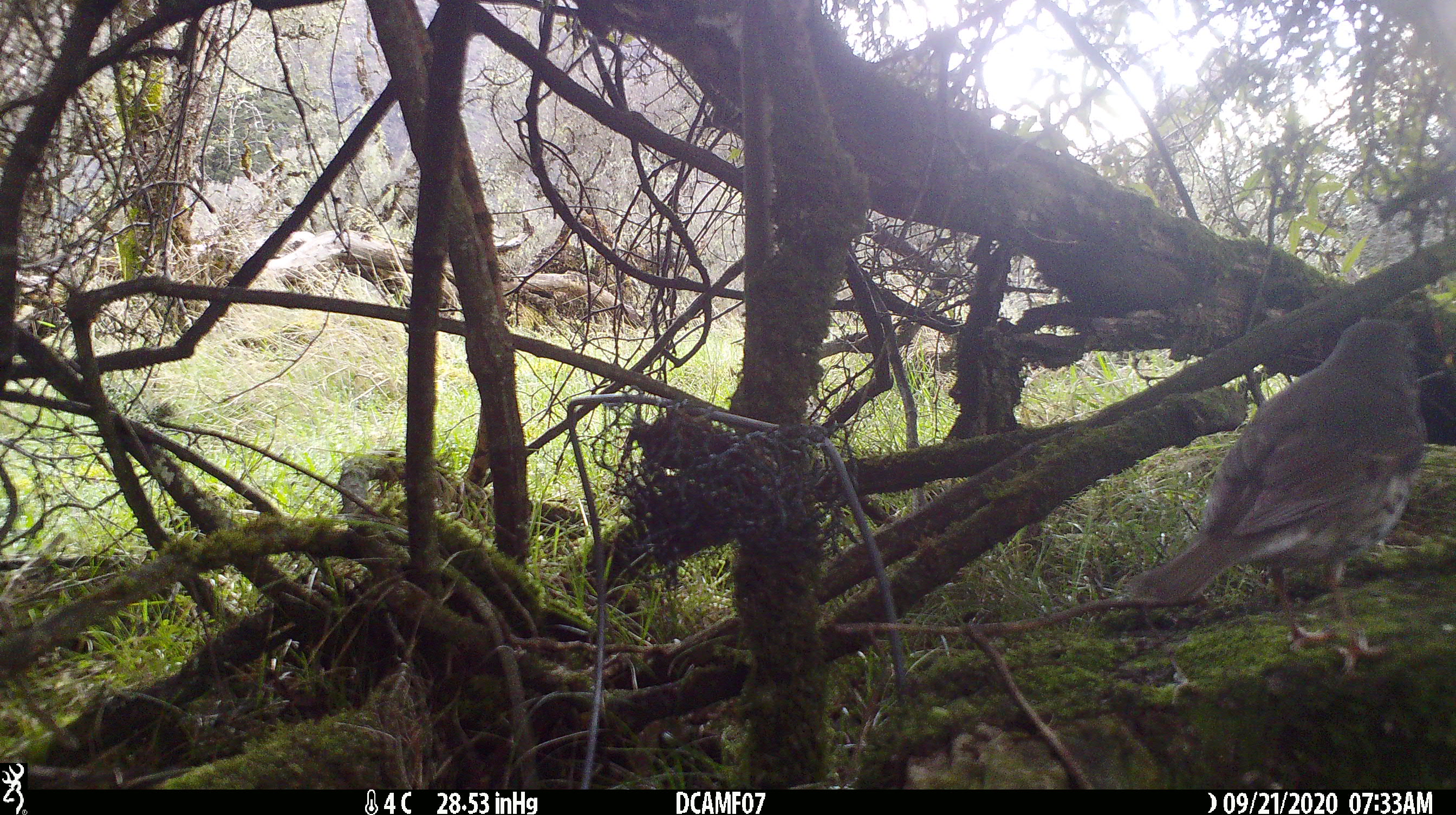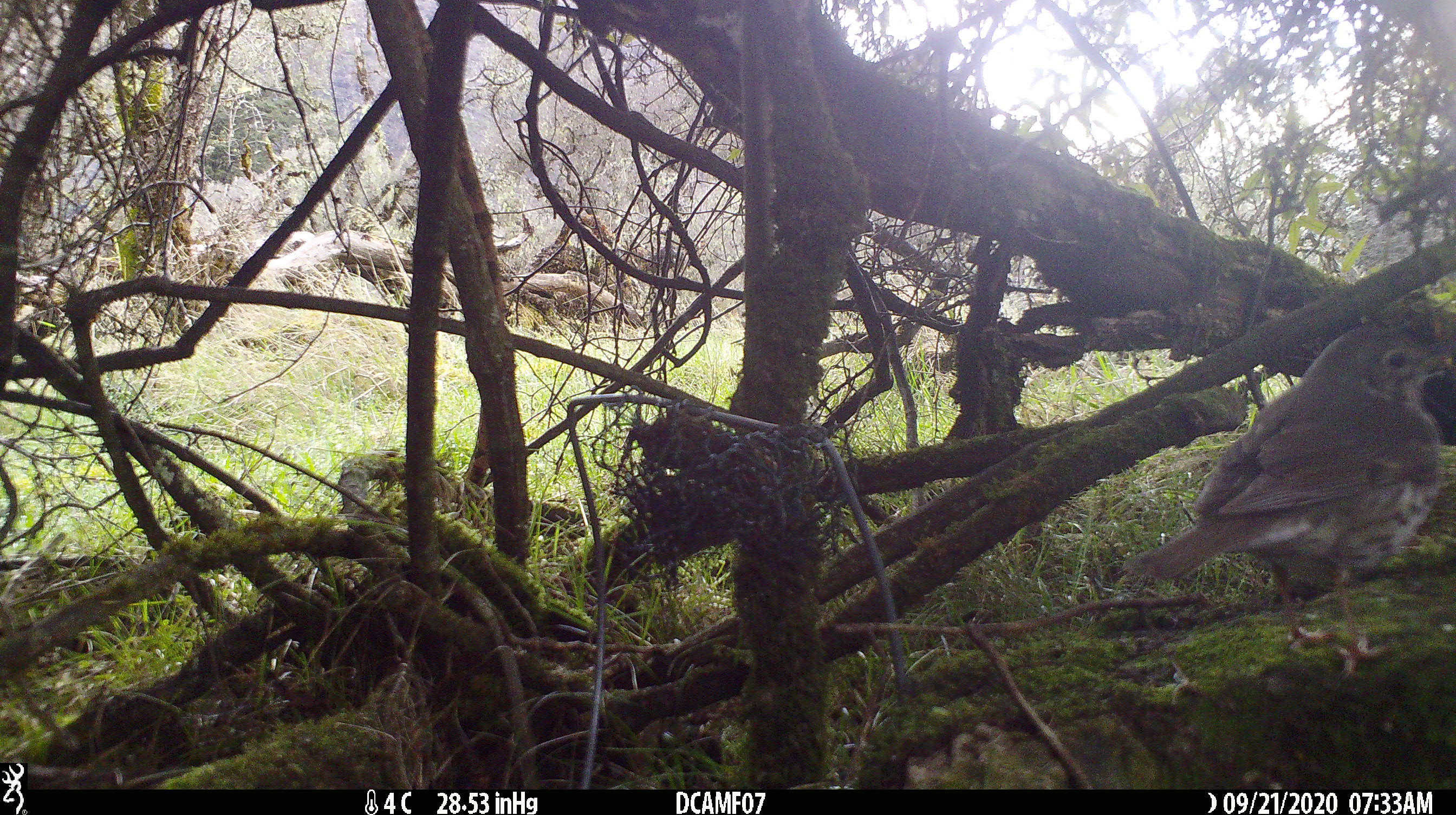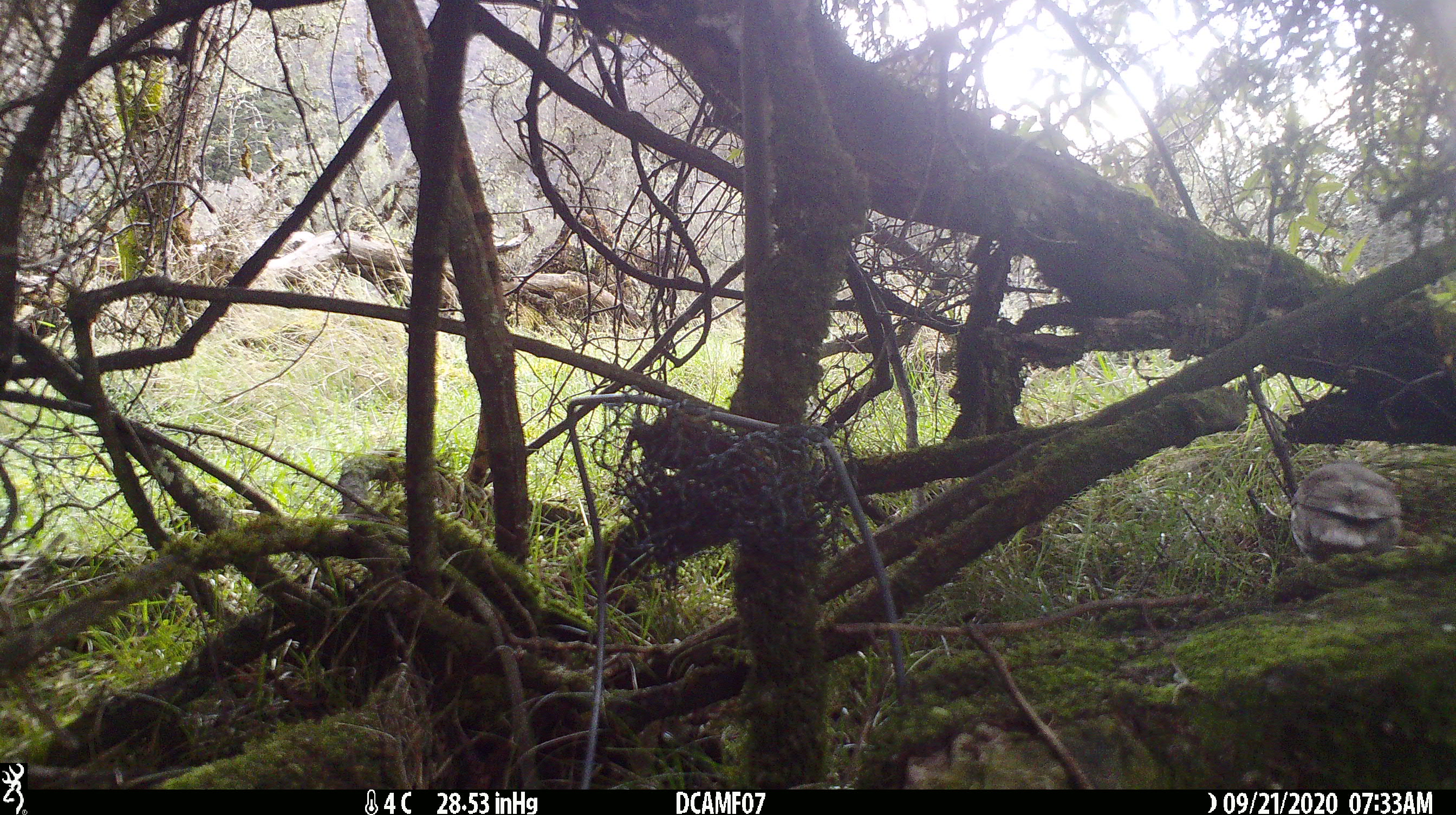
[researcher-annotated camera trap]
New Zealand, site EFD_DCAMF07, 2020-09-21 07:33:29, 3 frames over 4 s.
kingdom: Animalia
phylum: Chordata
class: Aves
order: Passeriformes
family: Turdidae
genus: Turdus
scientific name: Turdus philomelos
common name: song thrush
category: thrush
Thrush (song thrush) (Turdus philomelos).